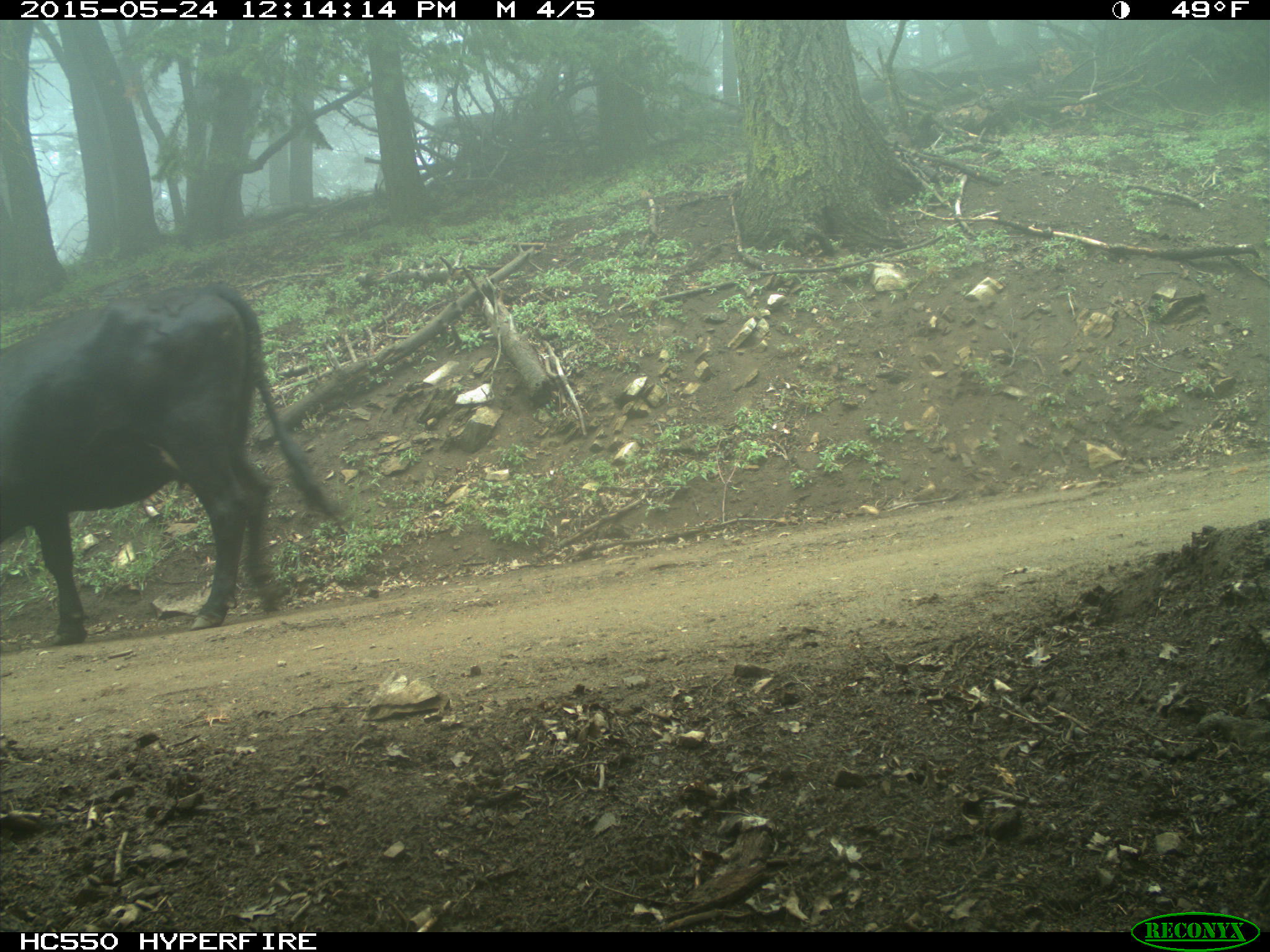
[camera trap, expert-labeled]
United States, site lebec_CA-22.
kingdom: Animalia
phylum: Chordata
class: Mammalia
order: Artiodactyla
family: Bovidae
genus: Bos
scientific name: Bos taurus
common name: domestic cow